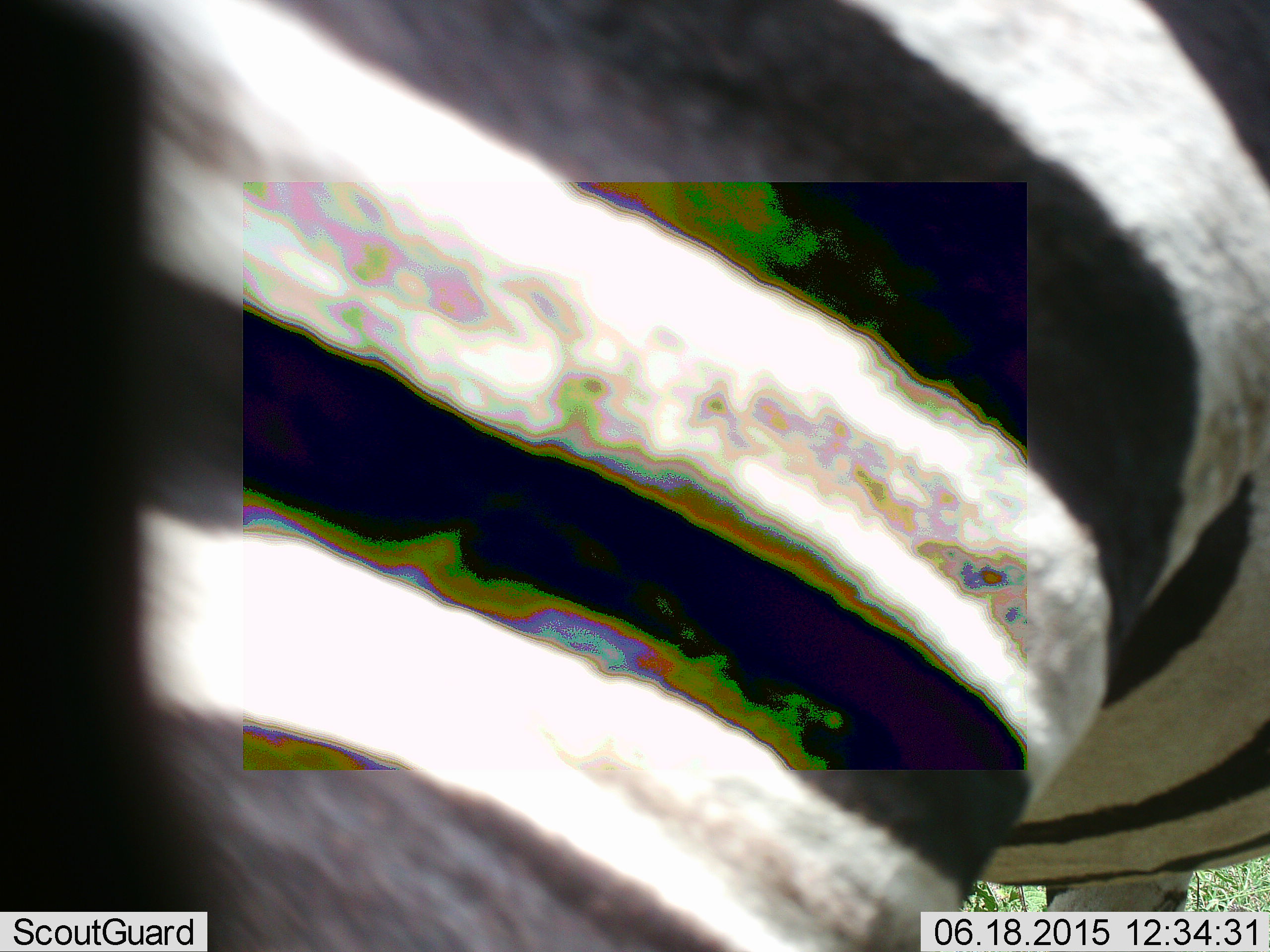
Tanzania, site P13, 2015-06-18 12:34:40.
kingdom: Animalia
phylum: Chordata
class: Mammalia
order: Perissodactyla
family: Equidae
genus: Equus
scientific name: Equus quagga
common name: plains zebra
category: zebra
Zebra (plains zebra) (Equus quagga), count 1. Behavior (volunteer vote fractions): standing 40%, resting 0%, moving 60%, interacting 0%. Young present (vote fraction): 0%. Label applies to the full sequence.